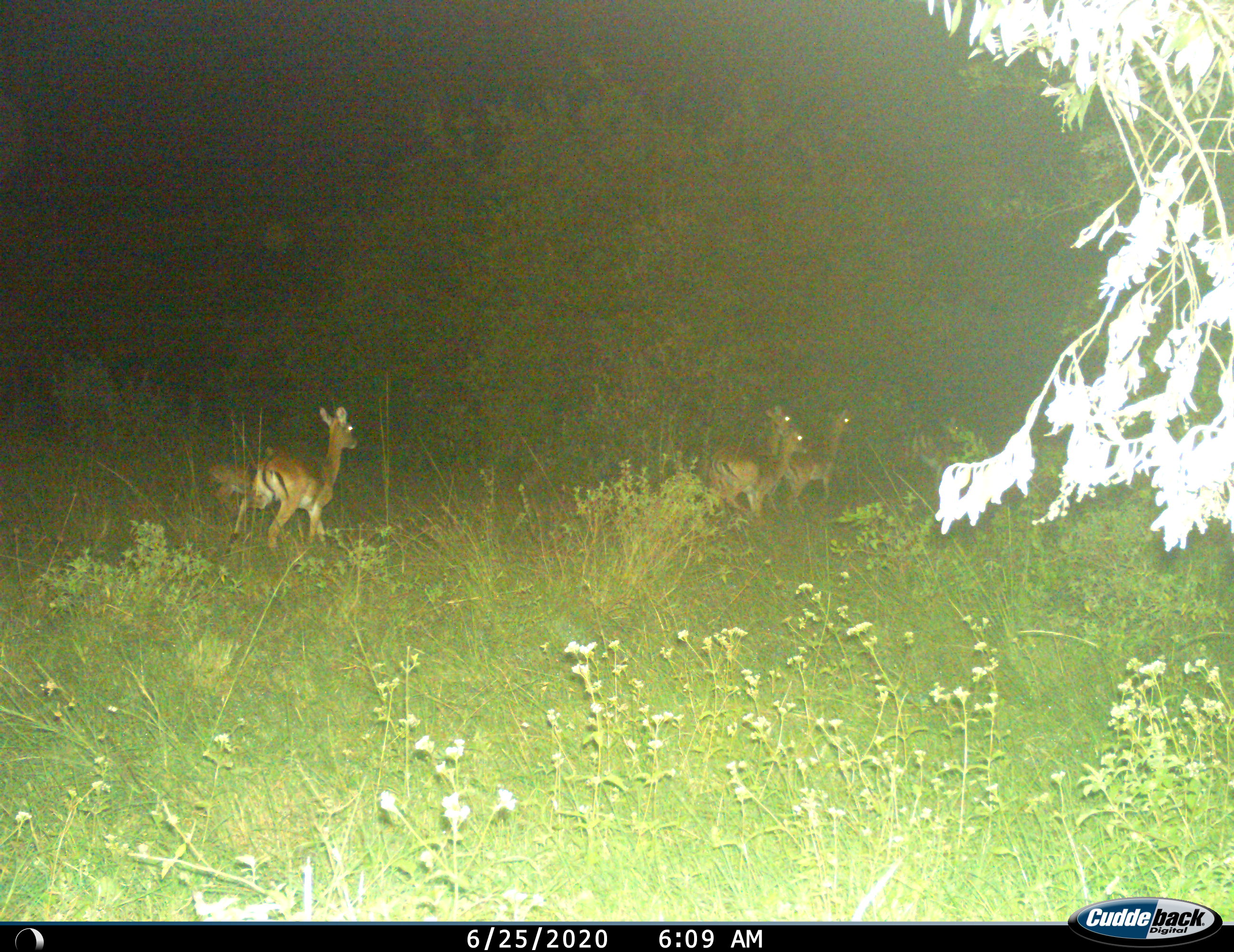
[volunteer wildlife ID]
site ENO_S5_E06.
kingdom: Animalia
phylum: Chordata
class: Mammalia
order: Artiodactyla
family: Bovidae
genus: Aepyceros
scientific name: Aepyceros melampus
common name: impala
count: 5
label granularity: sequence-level